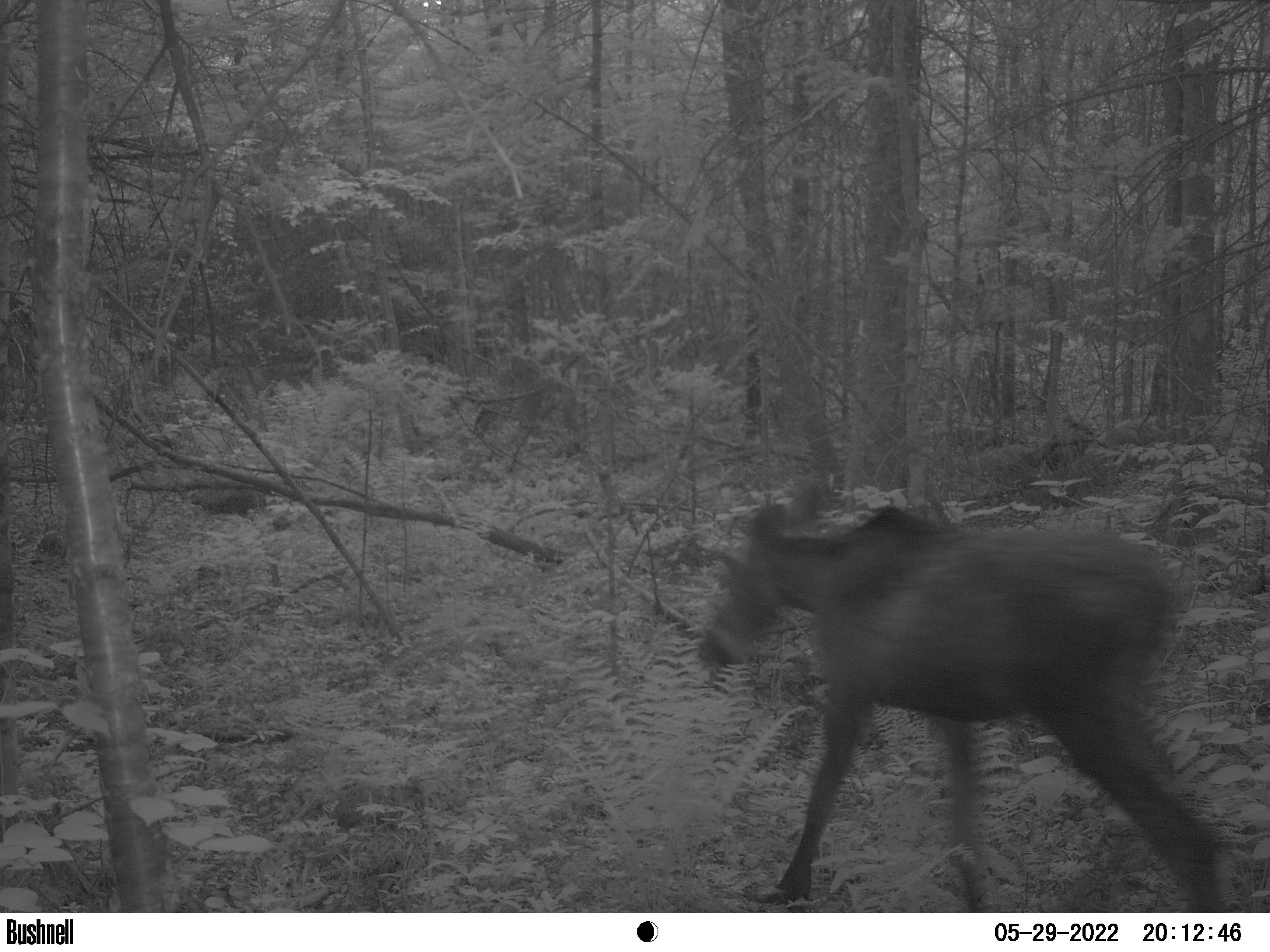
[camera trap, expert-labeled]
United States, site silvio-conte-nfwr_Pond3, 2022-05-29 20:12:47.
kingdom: Animalia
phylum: Chordata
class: Mammalia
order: Artiodactyla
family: Cervidae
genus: Alces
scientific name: Alces alces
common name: moose